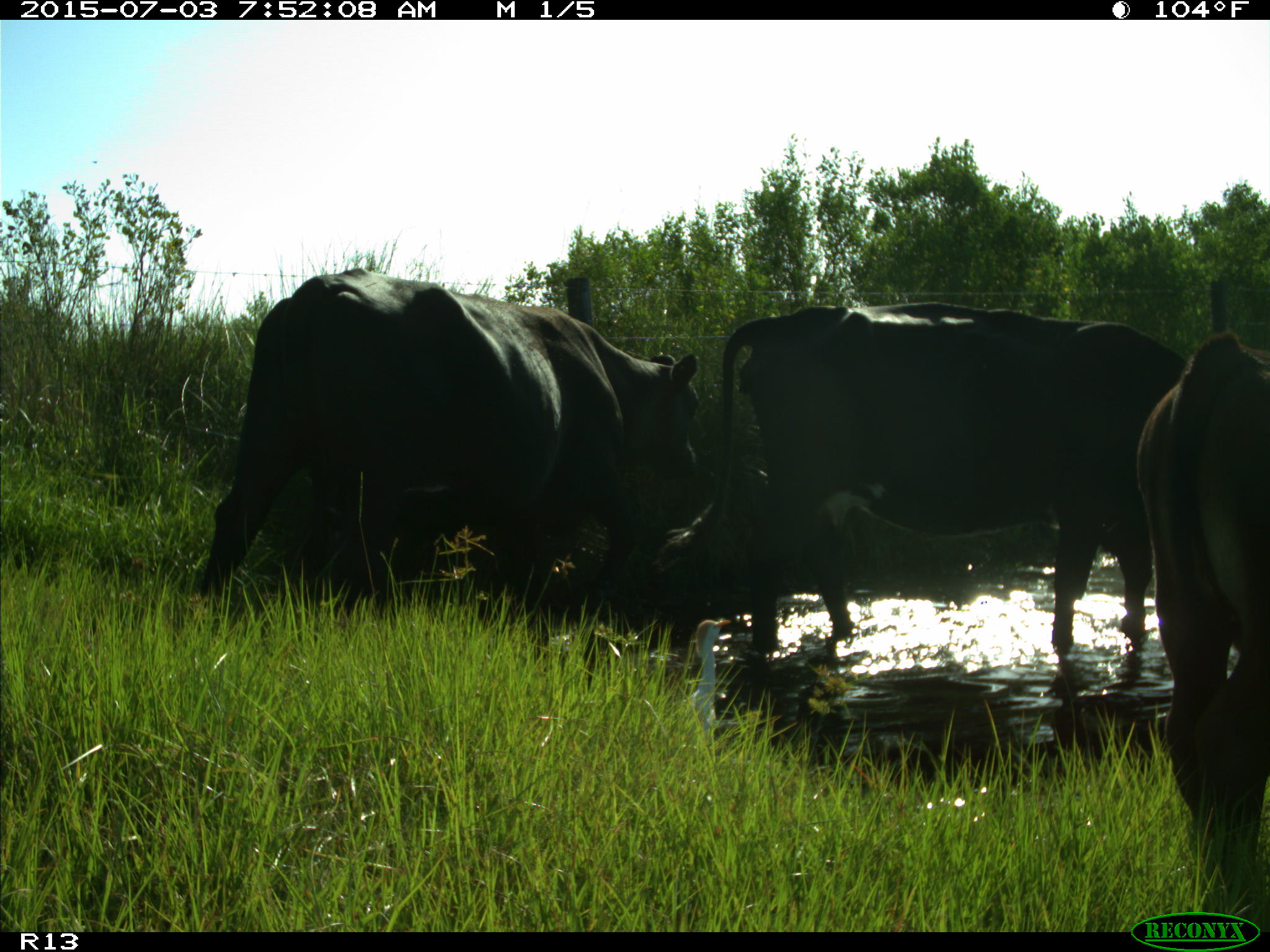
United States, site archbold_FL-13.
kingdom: Animalia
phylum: Chordata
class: Mammalia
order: Artiodactyla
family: Bovidae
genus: Bos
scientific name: Bos taurus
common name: domestic cow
Bos taurus (domestic cow).